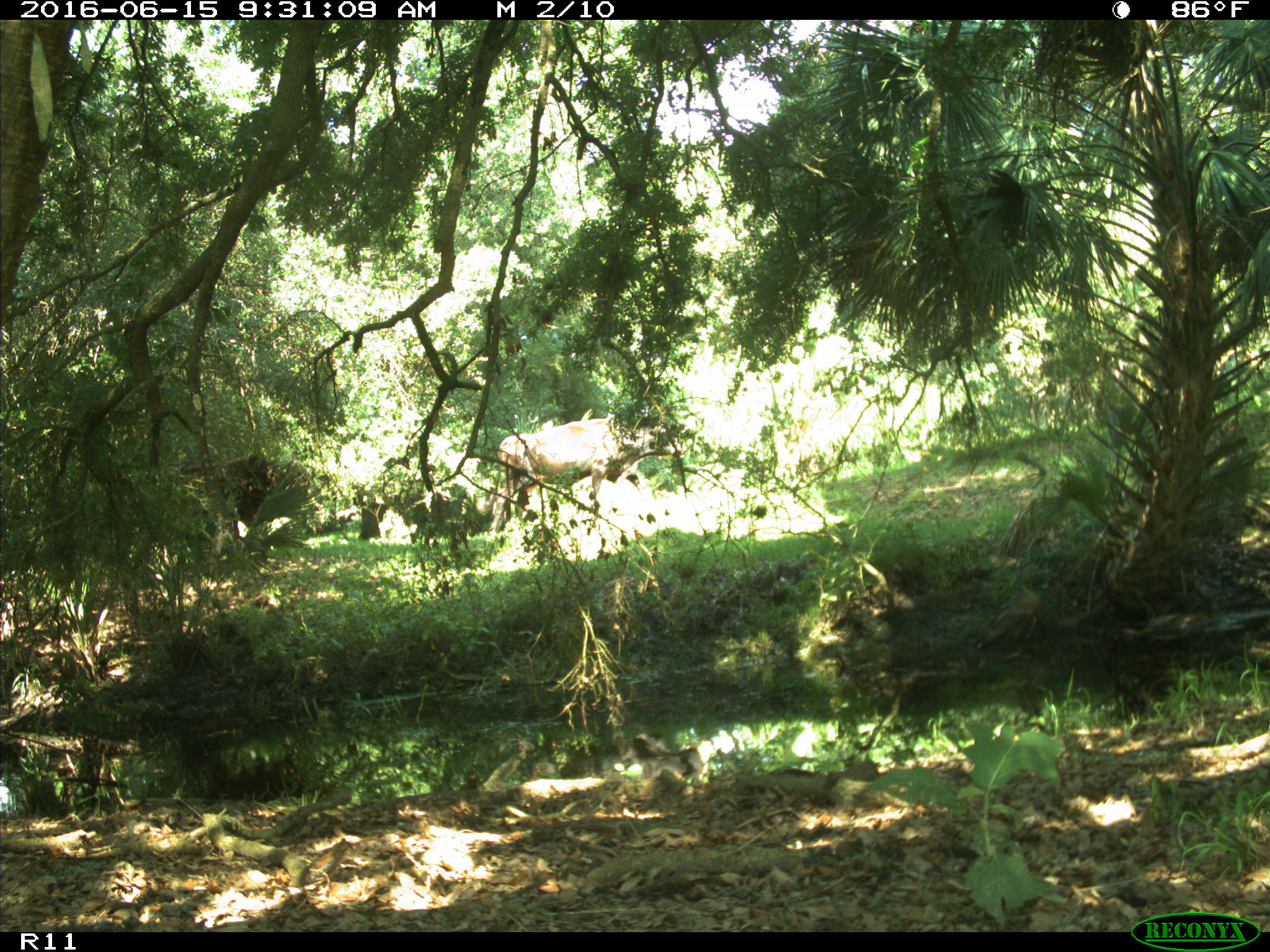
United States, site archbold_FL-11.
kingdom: Animalia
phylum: Chordata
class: Mammalia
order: Artiodactyla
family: Bovidae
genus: Bos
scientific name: Bos taurus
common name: domestic cow